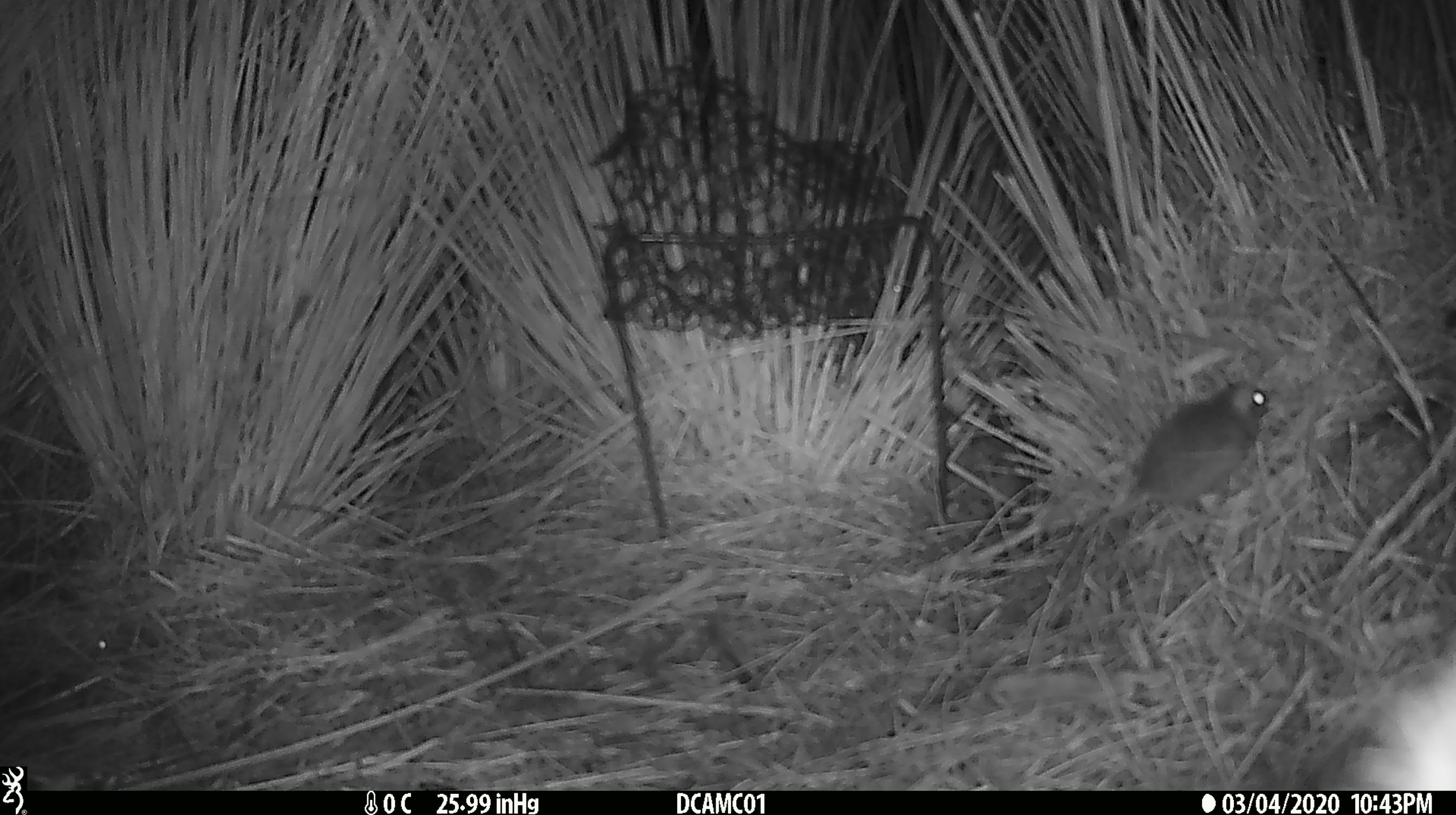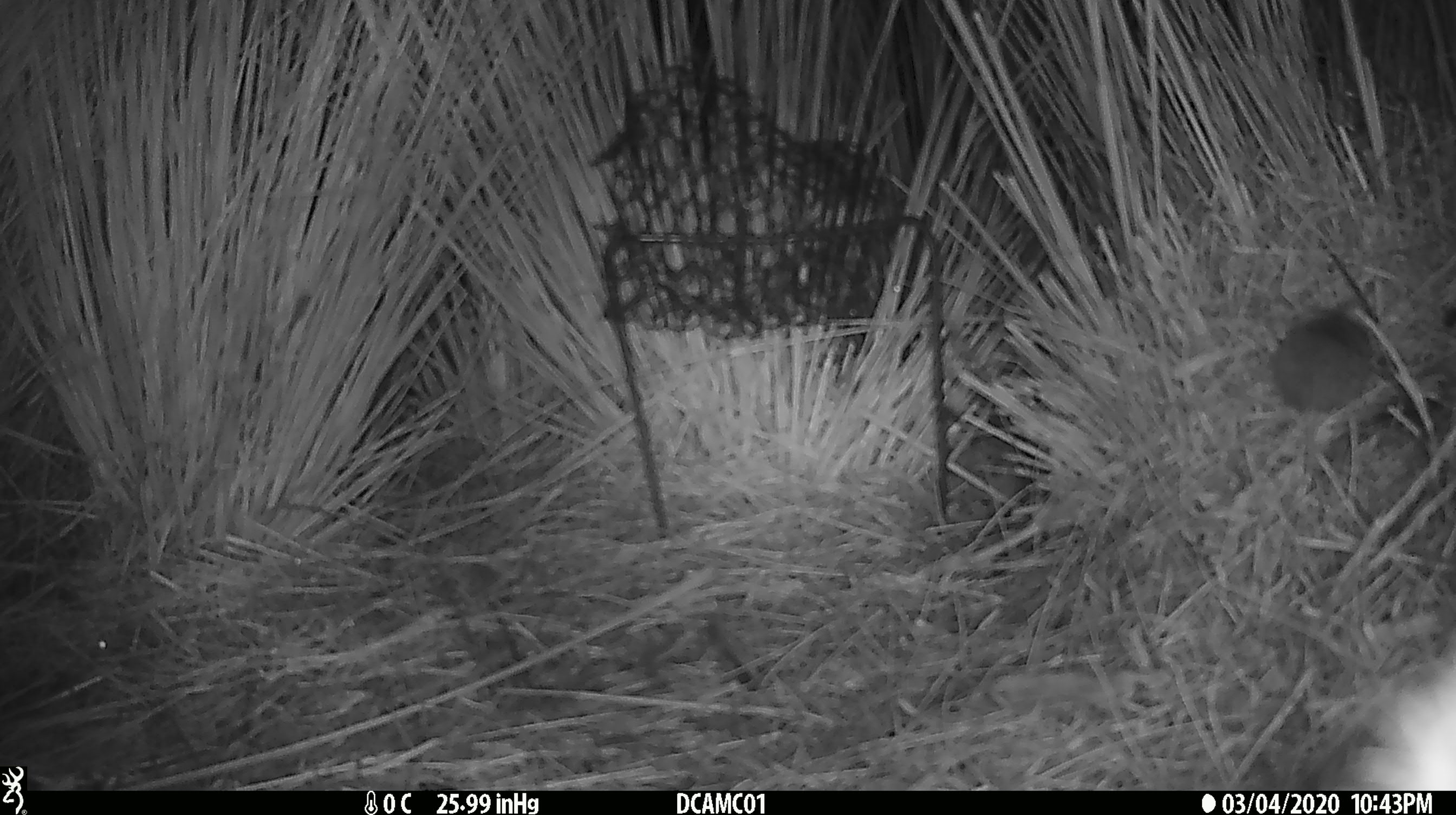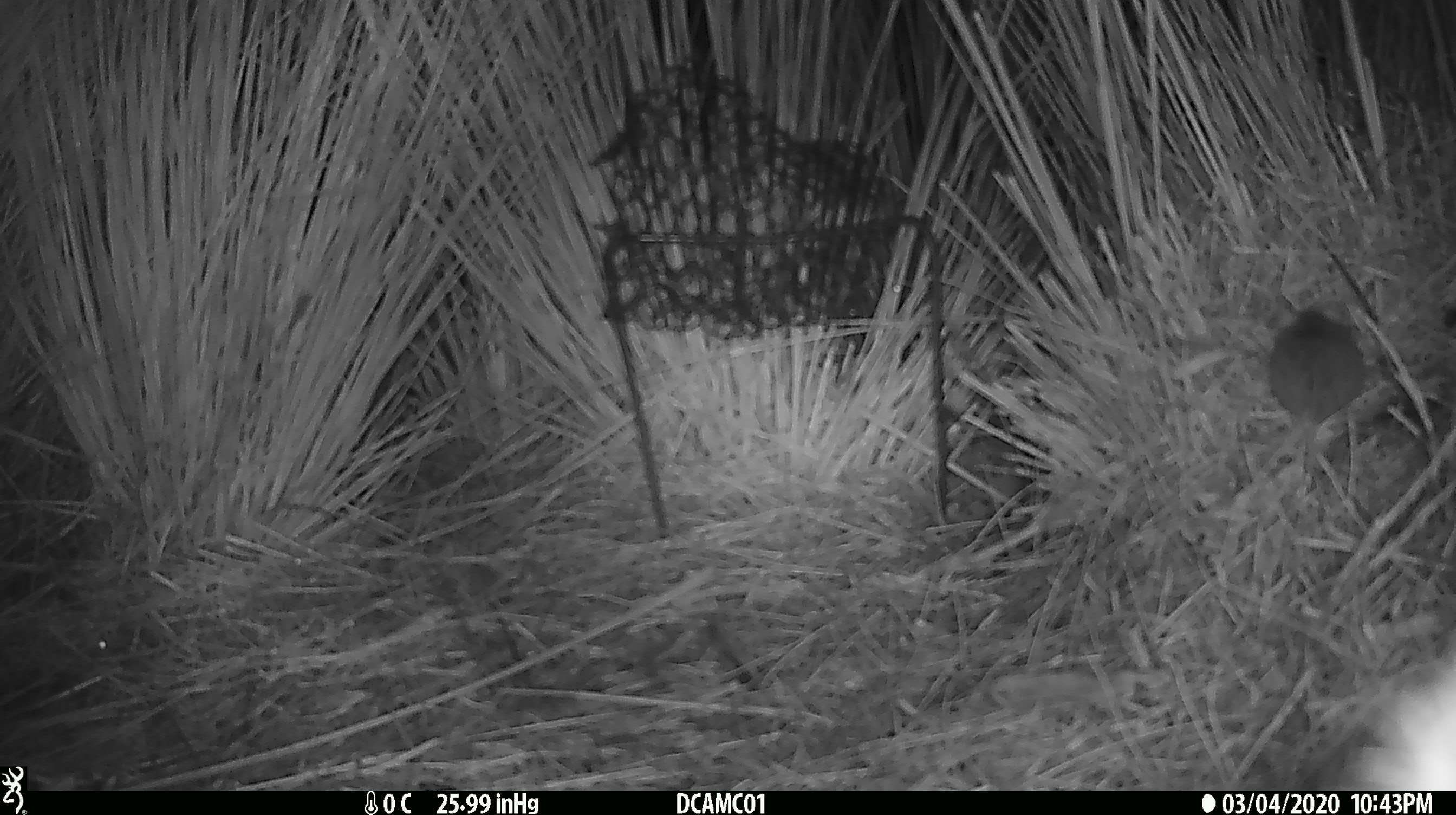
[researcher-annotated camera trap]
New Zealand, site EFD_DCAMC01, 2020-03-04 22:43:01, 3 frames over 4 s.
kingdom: Animalia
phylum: Chordata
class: Mammalia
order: Rodentia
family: Muridae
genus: Mus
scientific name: Mus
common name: mouse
Mouse (Mus).